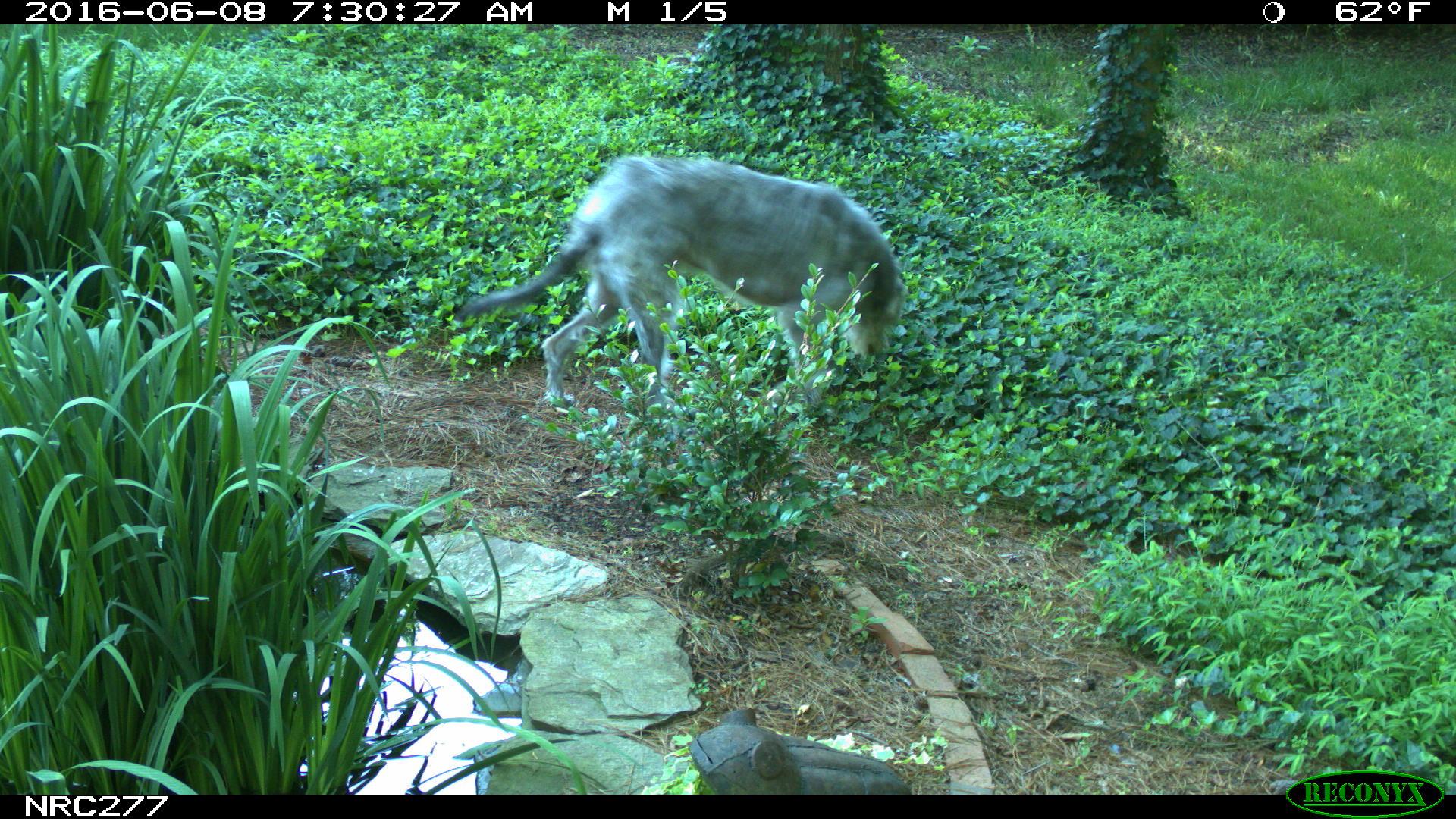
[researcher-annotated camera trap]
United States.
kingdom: Animalia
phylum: Chordata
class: Mammalia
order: Carnivora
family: Canidae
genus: Canis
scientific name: Canis familiaris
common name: domestic dog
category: Dog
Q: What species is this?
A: Dog (domestic dog) (Canis familiaris).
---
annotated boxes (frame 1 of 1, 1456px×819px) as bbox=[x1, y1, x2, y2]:
Dog: bbox=[469, 147, 920, 405]